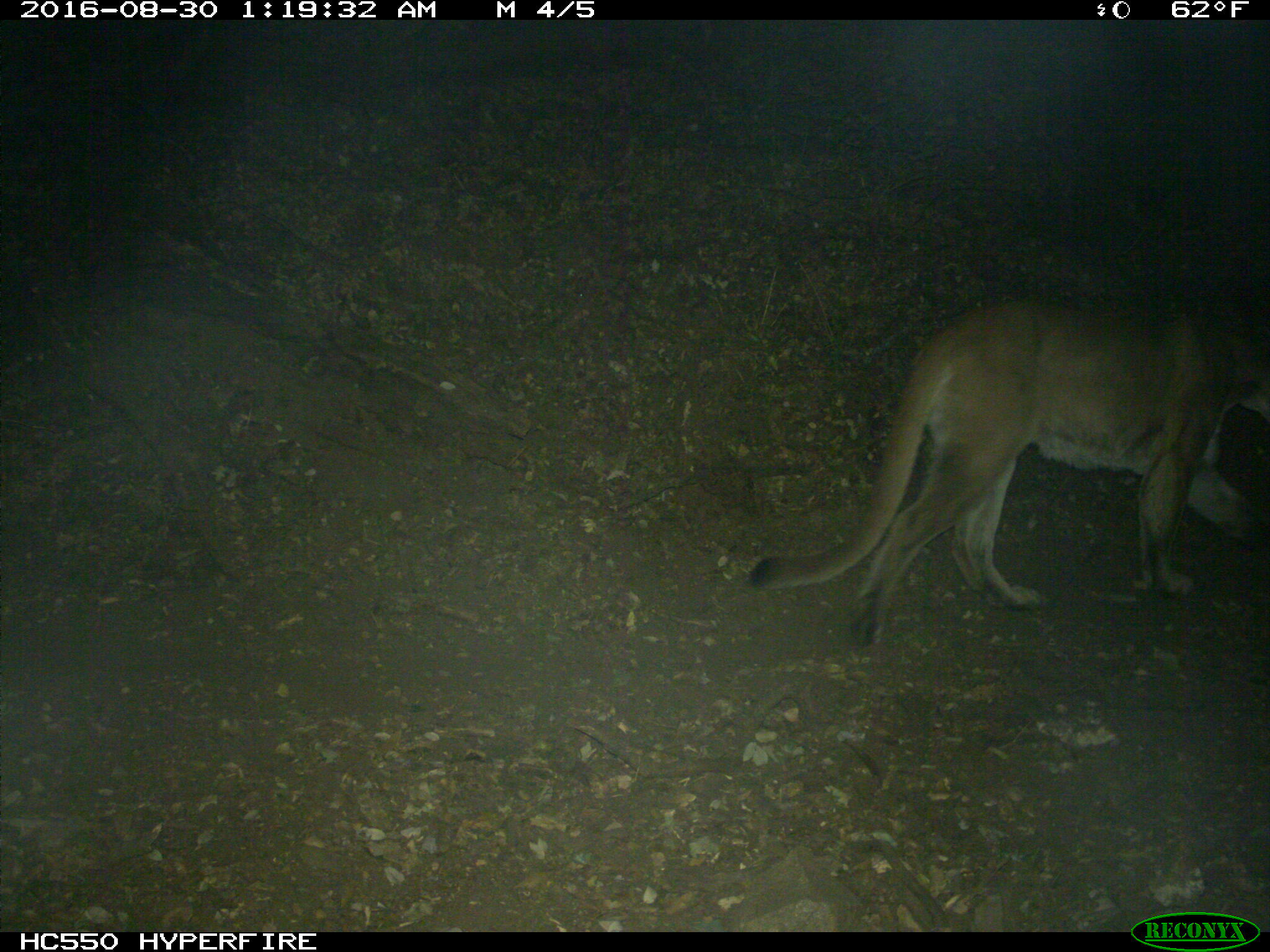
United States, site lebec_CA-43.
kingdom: Animalia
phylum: Chordata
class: Mammalia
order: Carnivora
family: Felidae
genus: Puma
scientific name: Puma concolor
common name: mountain lion